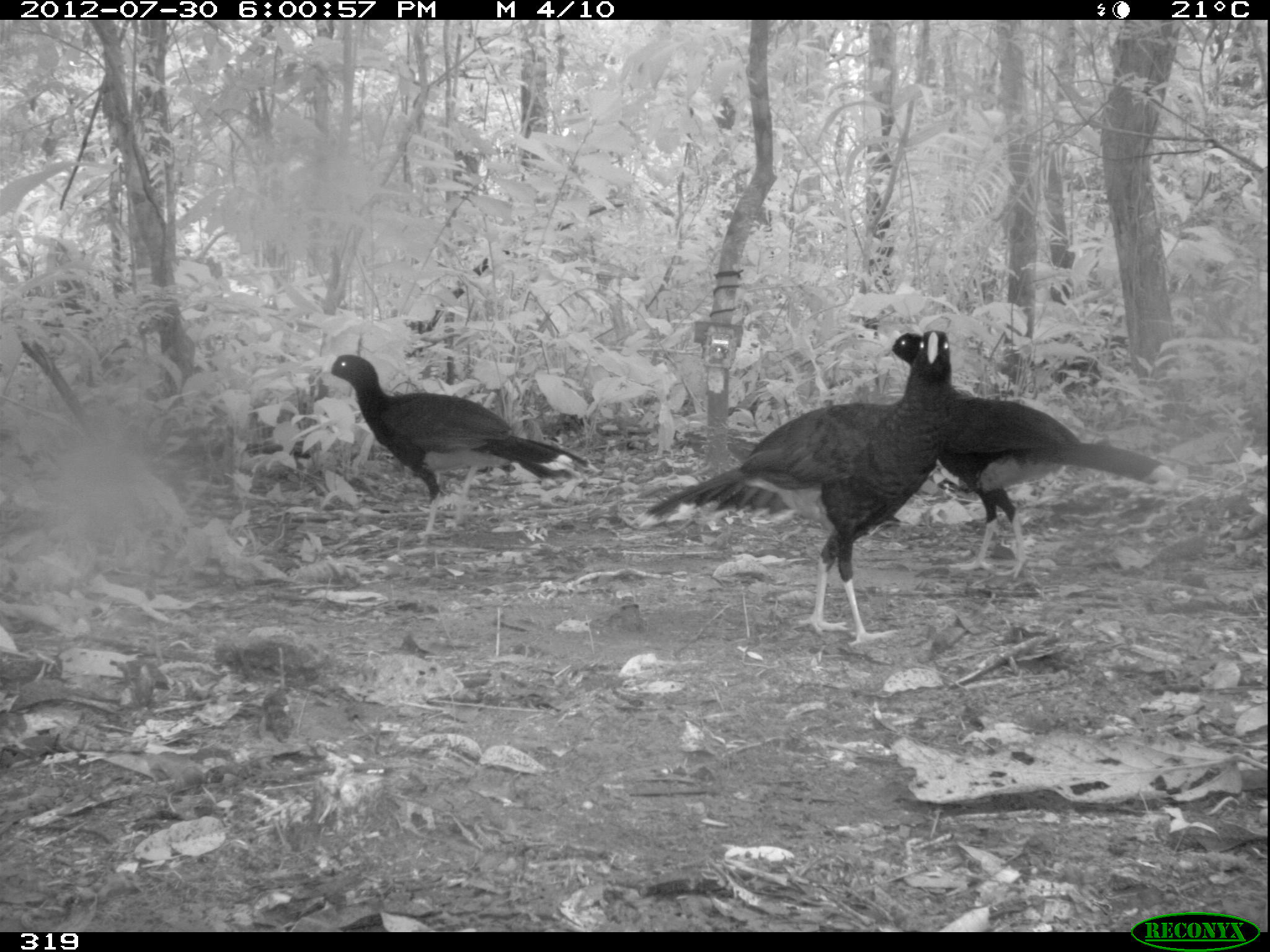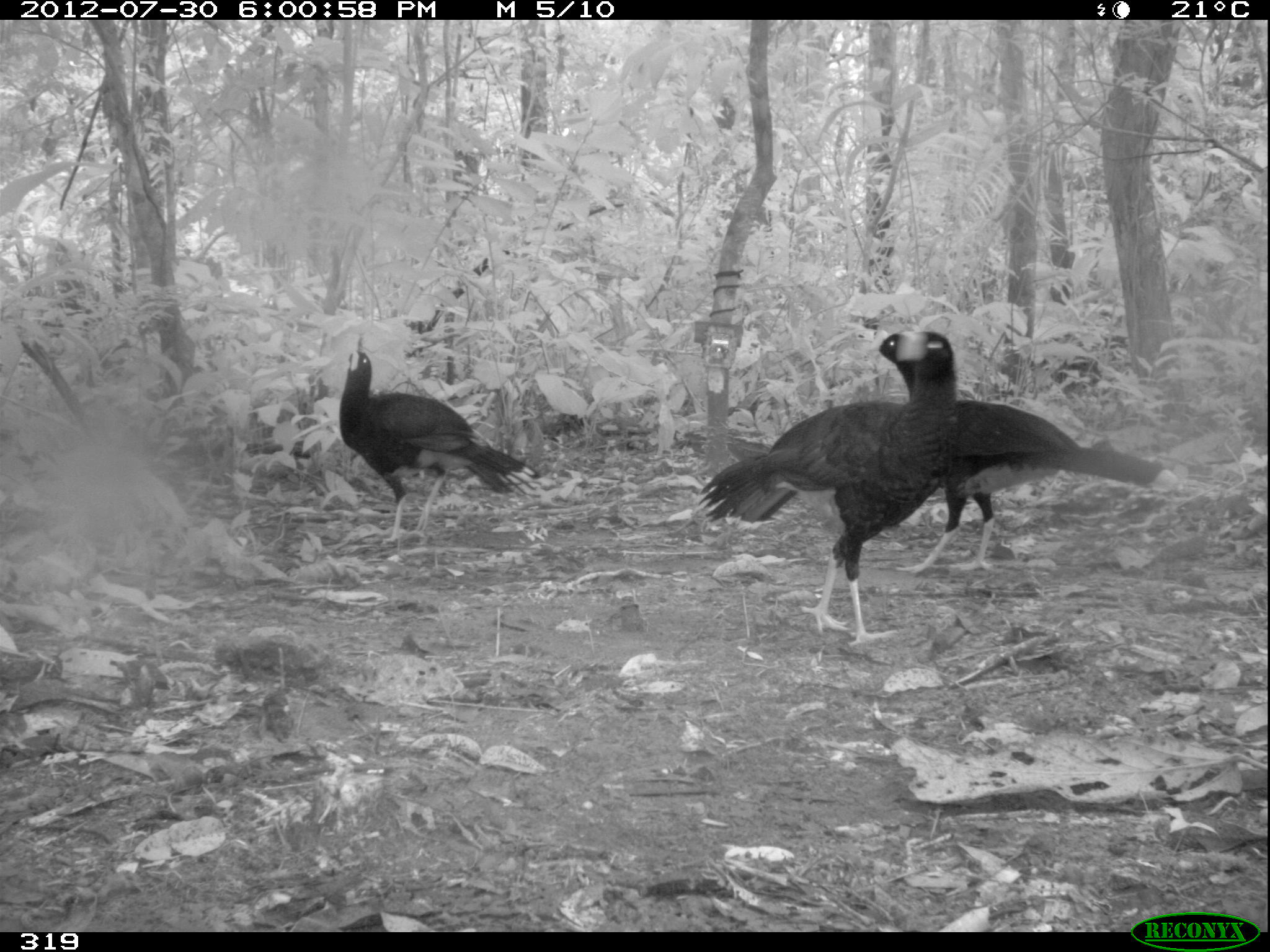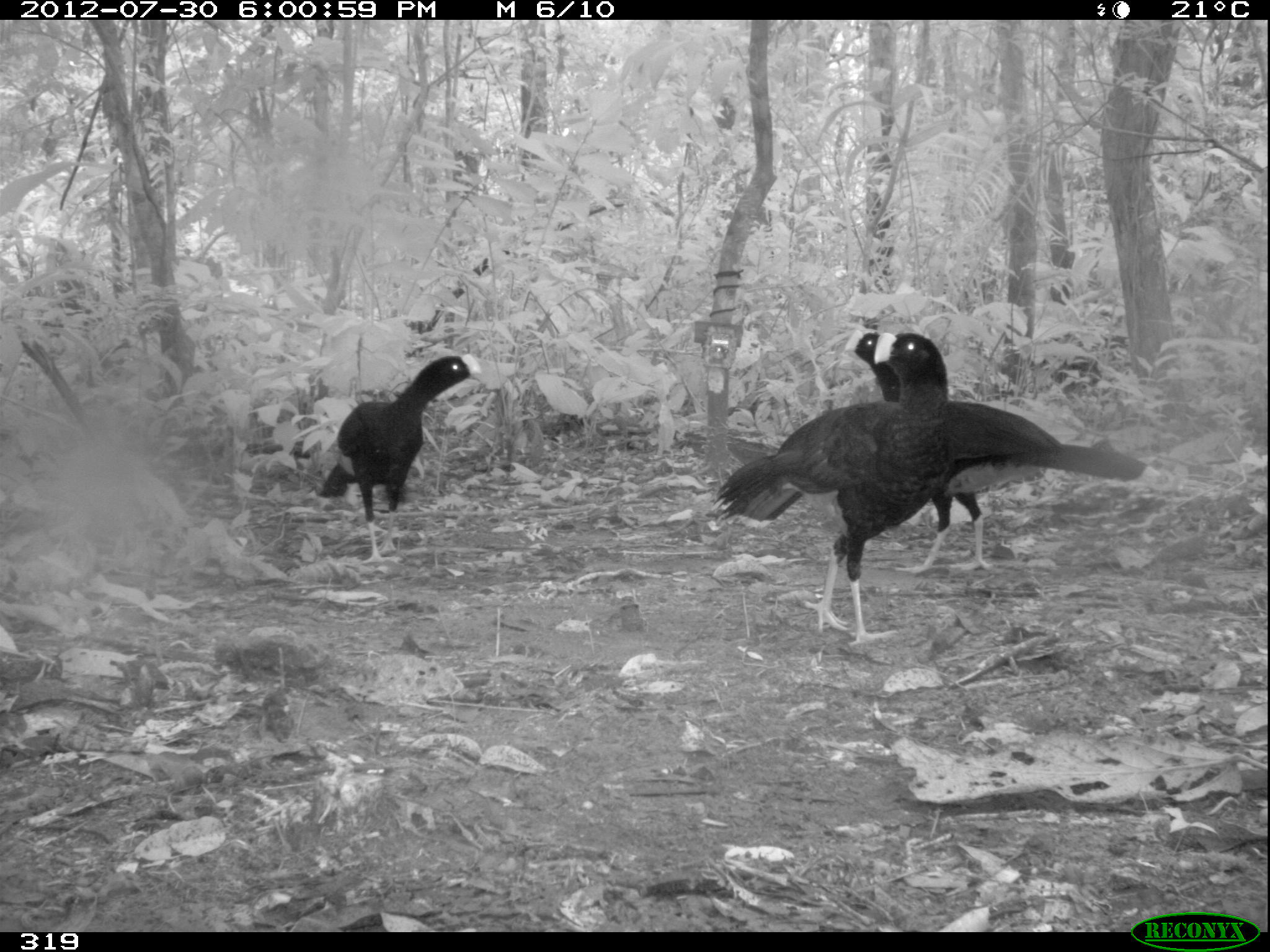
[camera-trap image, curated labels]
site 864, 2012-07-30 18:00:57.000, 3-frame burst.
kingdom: Animalia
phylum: Chordata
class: Aves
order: Galliformes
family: Cracidae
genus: Mitu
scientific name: Mitu tuberosum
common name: razor-billed curassow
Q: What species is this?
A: Mitu tuberosum (razor-billed curassow).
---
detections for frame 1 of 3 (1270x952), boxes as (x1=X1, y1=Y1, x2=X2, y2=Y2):
mitu tuberosum: (x1=630, y1=326, x2=952, y2=646); (x1=885, y1=329, x2=1176, y2=574); (x1=321, y1=350, x2=600, y2=537)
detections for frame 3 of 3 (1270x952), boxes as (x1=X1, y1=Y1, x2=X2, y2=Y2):
mitu tuberosum: (x1=841, y1=330, x2=1159, y2=572); (x1=710, y1=333, x2=951, y2=645); (x1=315, y1=351, x2=482, y2=566)